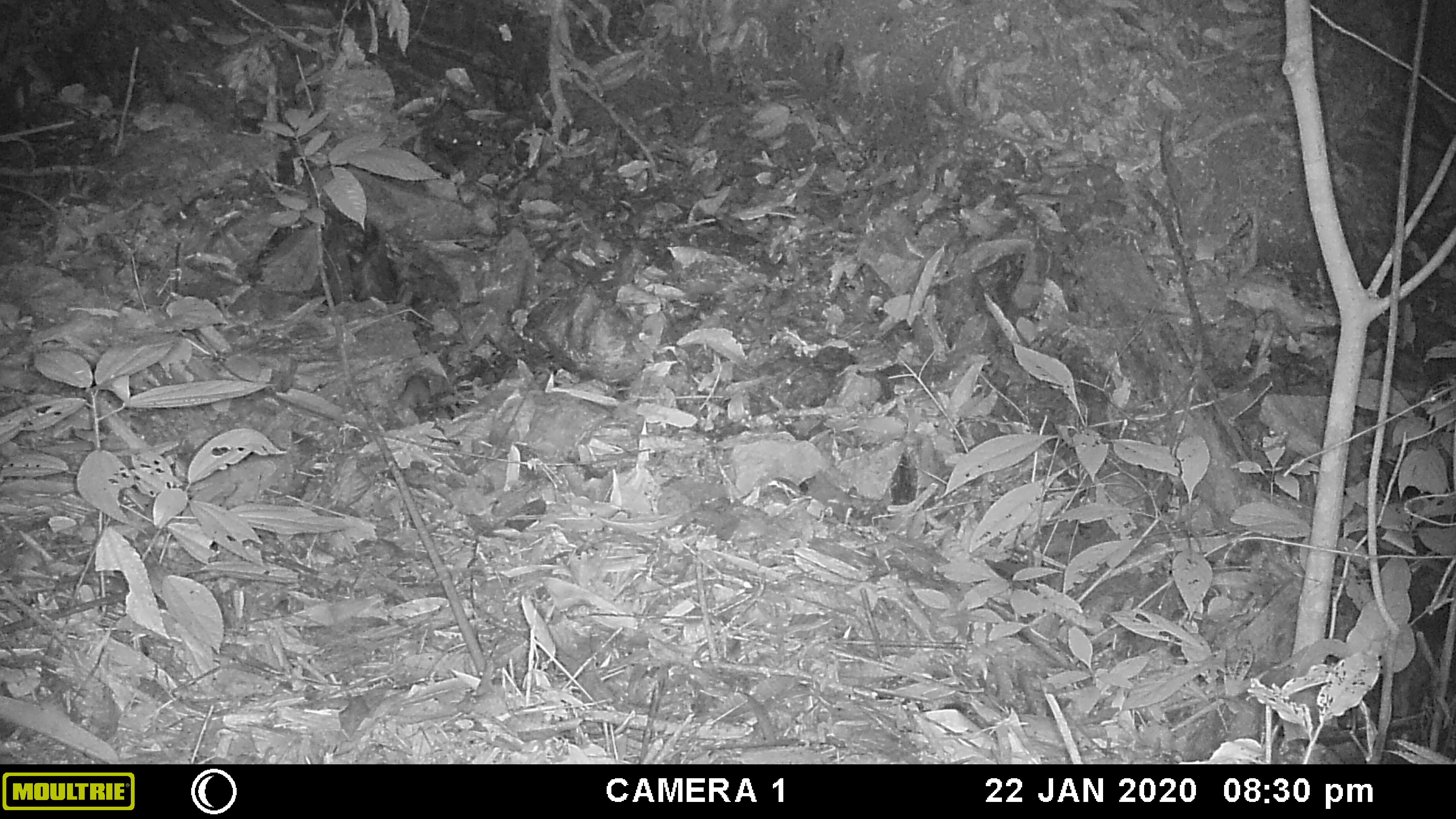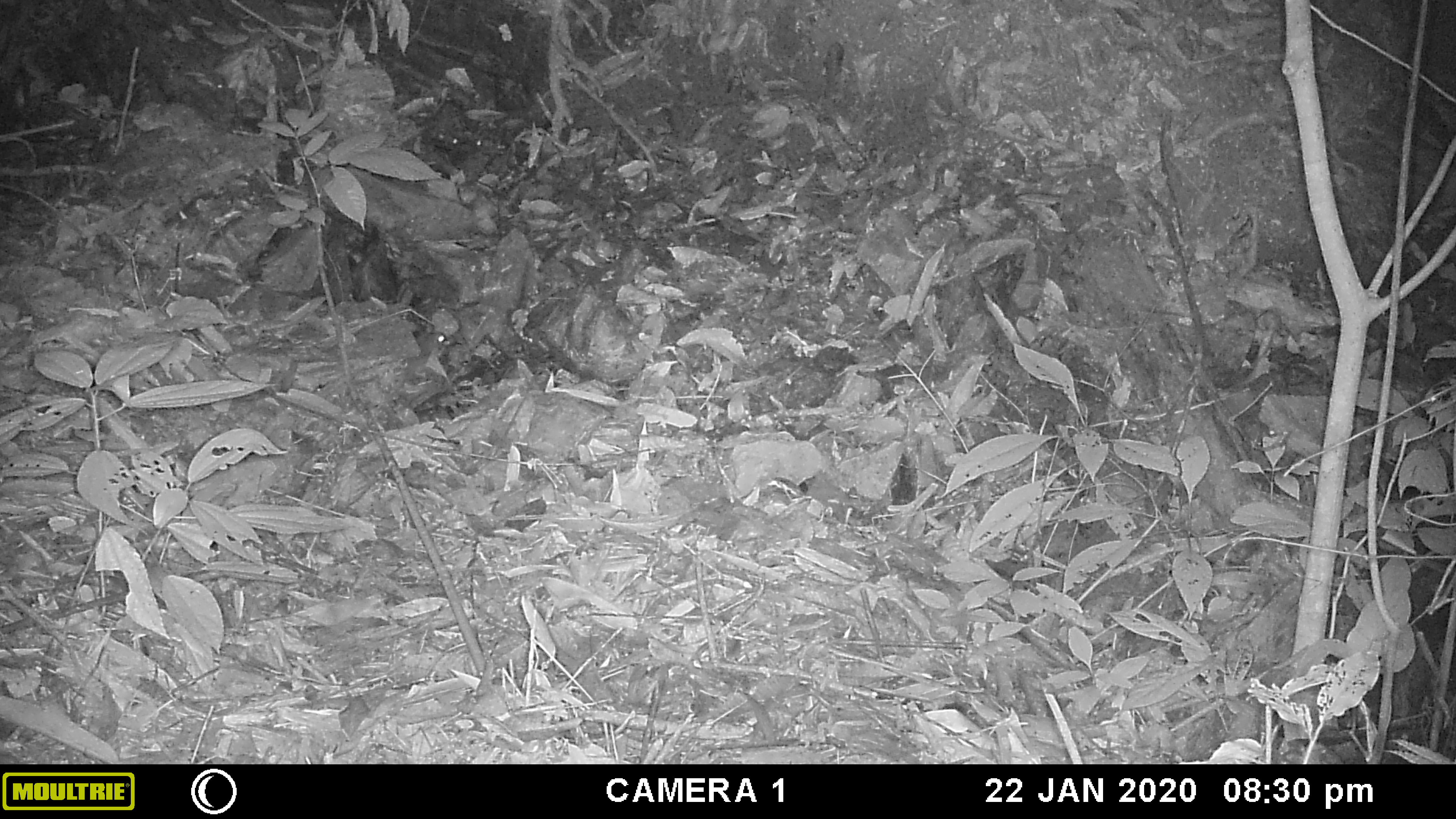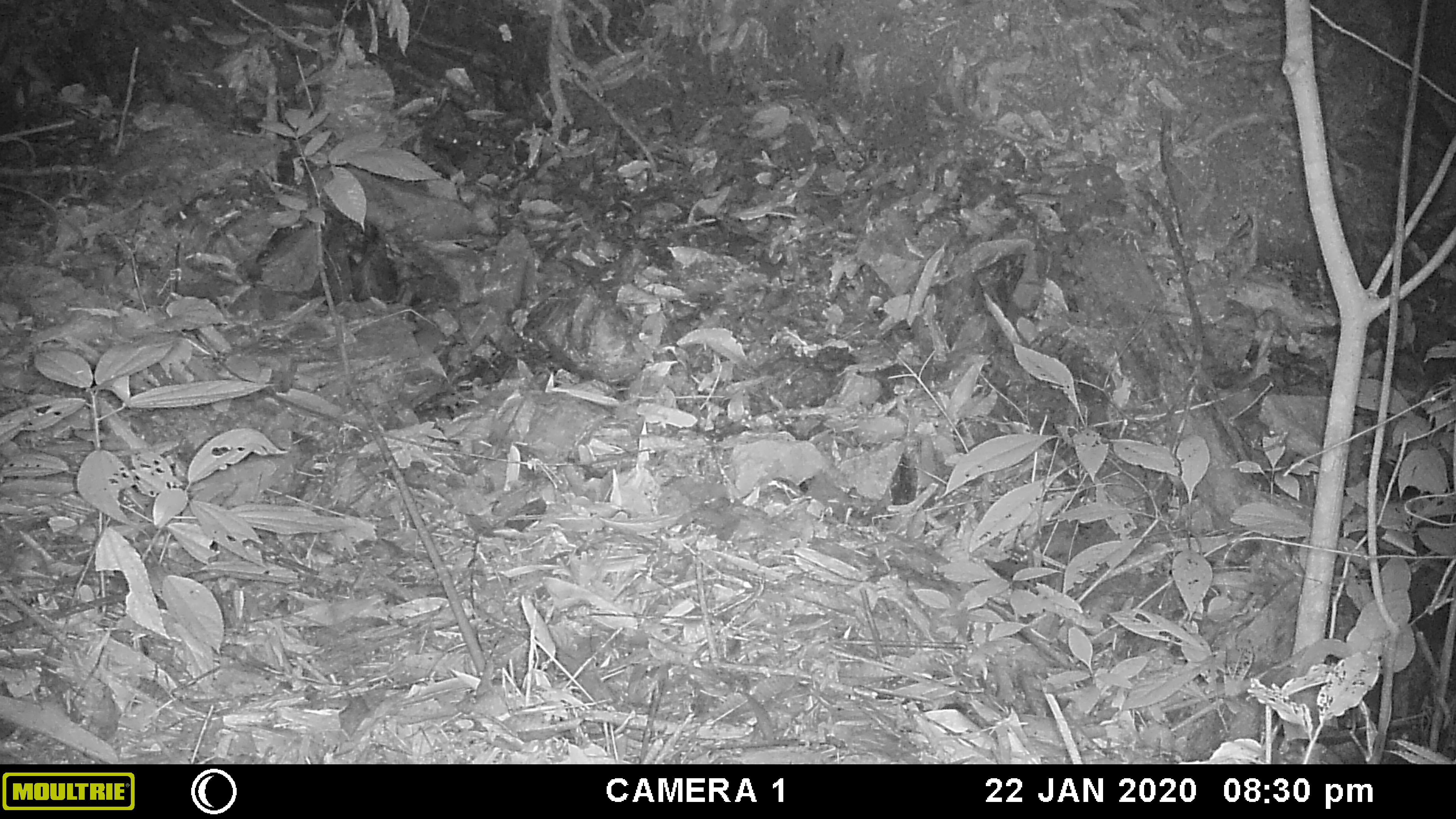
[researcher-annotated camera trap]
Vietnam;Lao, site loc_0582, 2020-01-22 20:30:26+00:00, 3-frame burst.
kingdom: Animalia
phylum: Chordata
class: Mammalia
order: Rodentia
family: Muridae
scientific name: Muridae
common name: old-world mice and rats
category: unidentified murid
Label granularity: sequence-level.